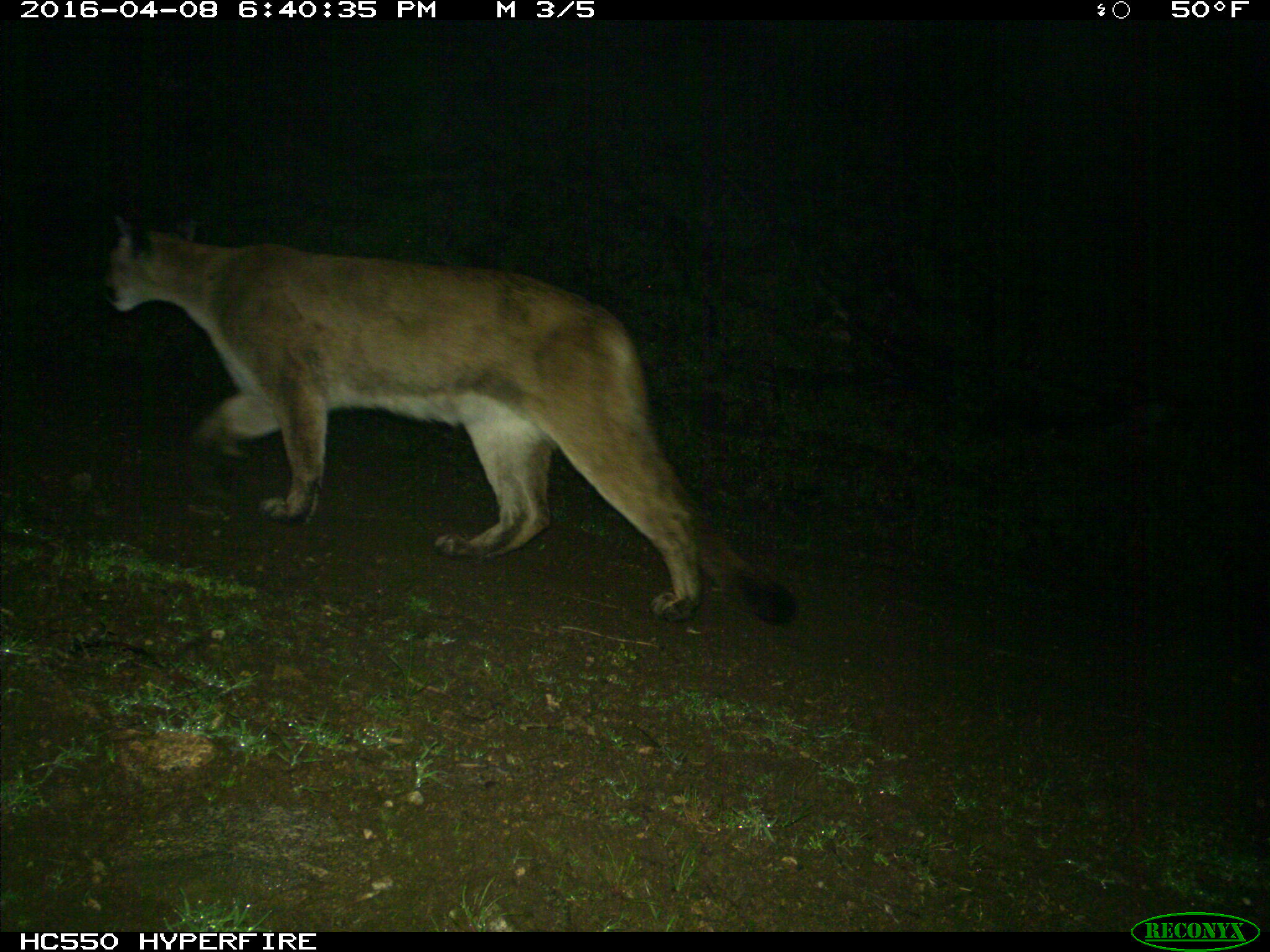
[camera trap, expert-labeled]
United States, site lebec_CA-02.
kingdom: Animalia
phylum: Chordata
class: Mammalia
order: Carnivora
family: Felidae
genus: Puma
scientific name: Puma concolor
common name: mountain lion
Puma concolor (mountain lion).